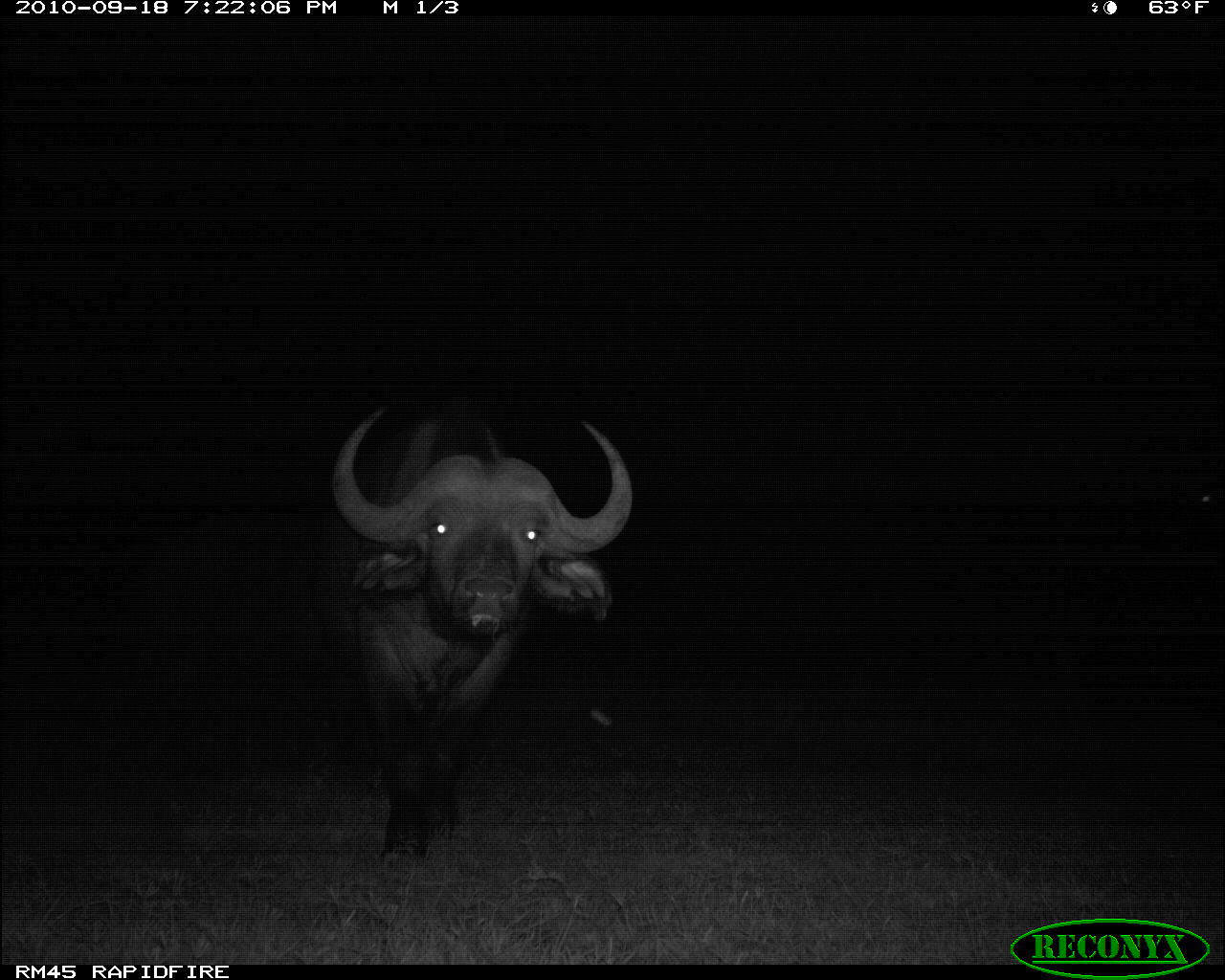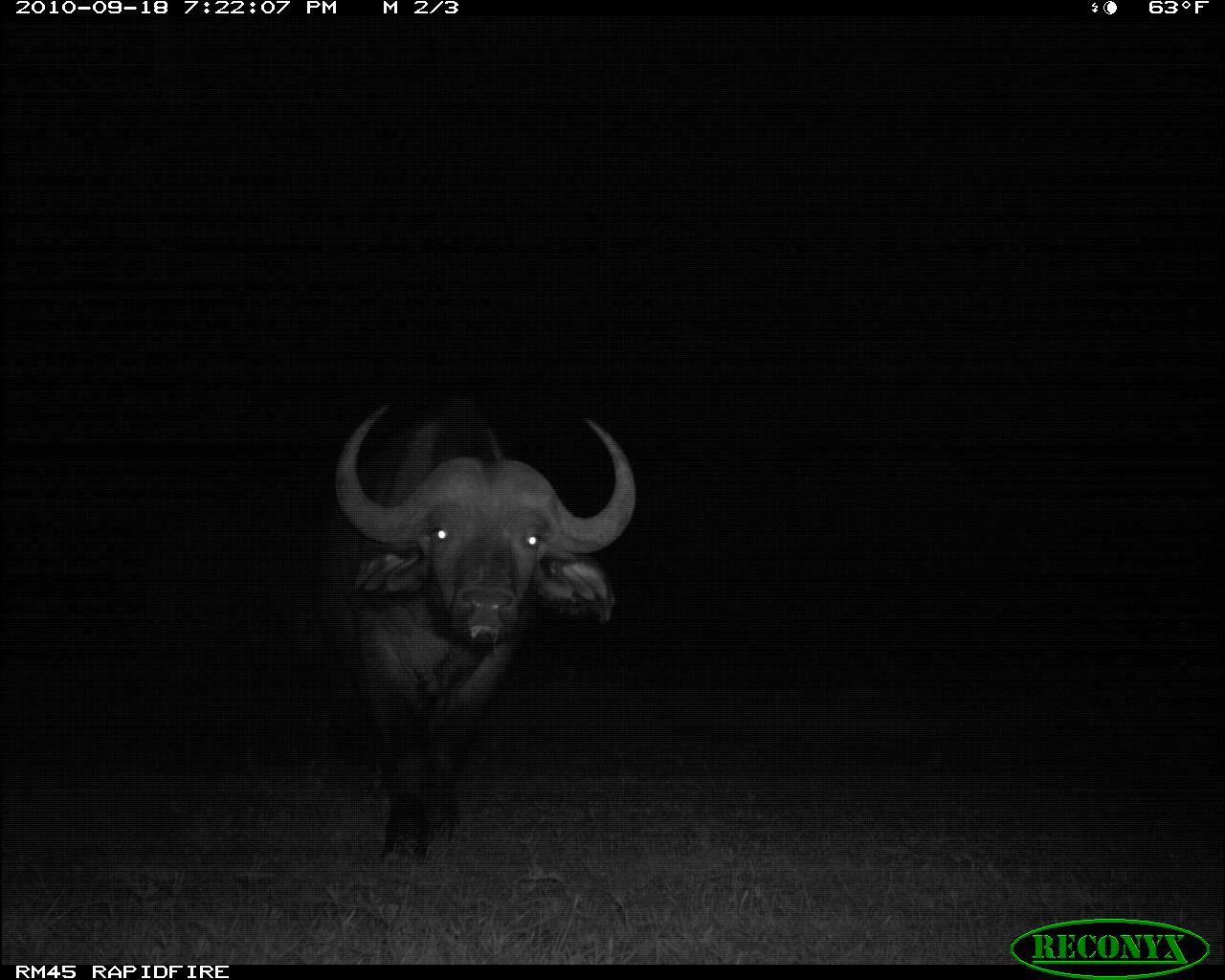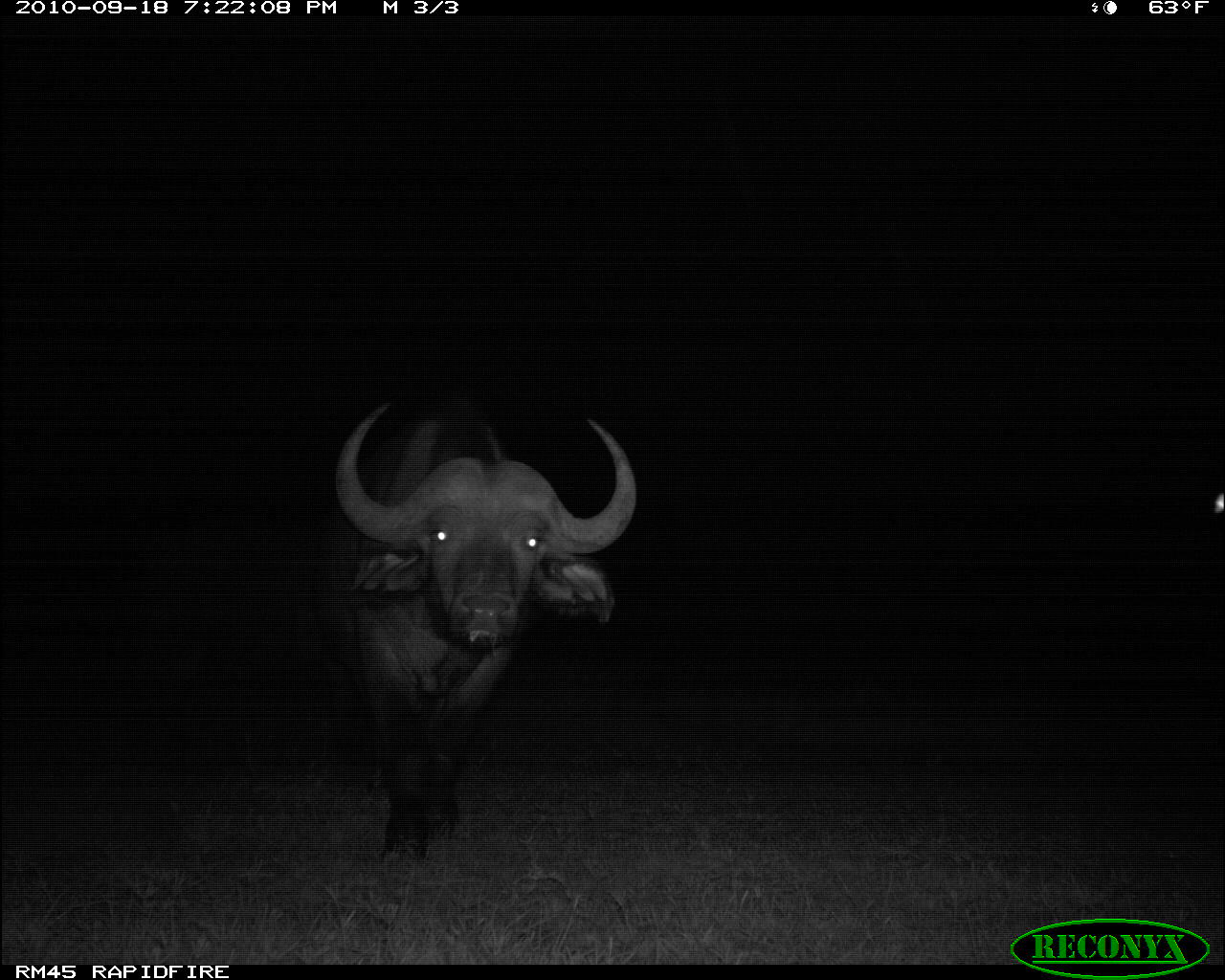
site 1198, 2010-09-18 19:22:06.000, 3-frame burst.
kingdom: Animalia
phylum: Chordata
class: Mammalia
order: Artiodactyla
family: Bovidae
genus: Syncerus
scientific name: Syncerus caffer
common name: african buffalo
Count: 1.